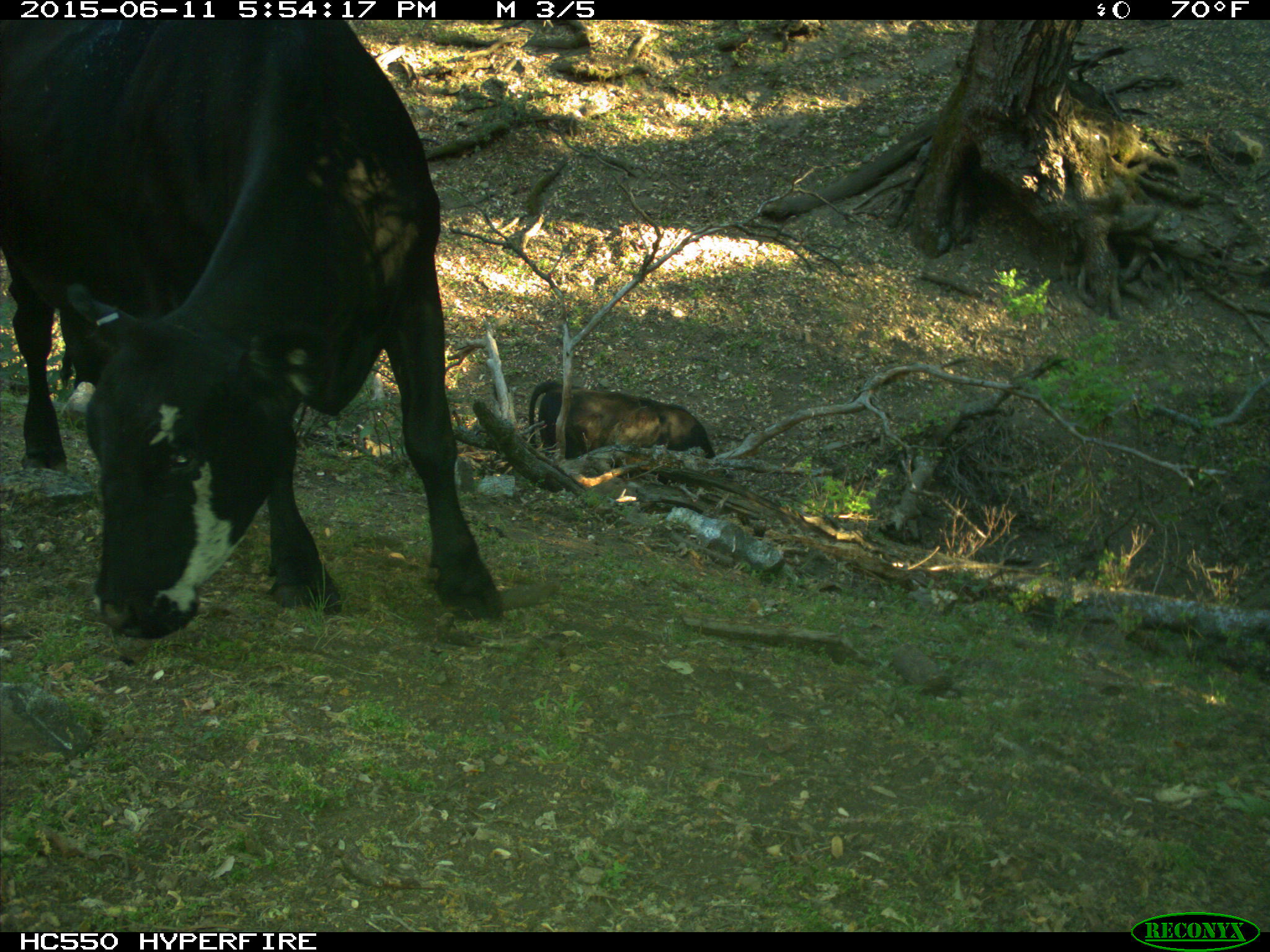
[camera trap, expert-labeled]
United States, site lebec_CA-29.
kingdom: Animalia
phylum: Chordata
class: Mammalia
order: Artiodactyla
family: Bovidae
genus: Bos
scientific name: Bos taurus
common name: domestic cow